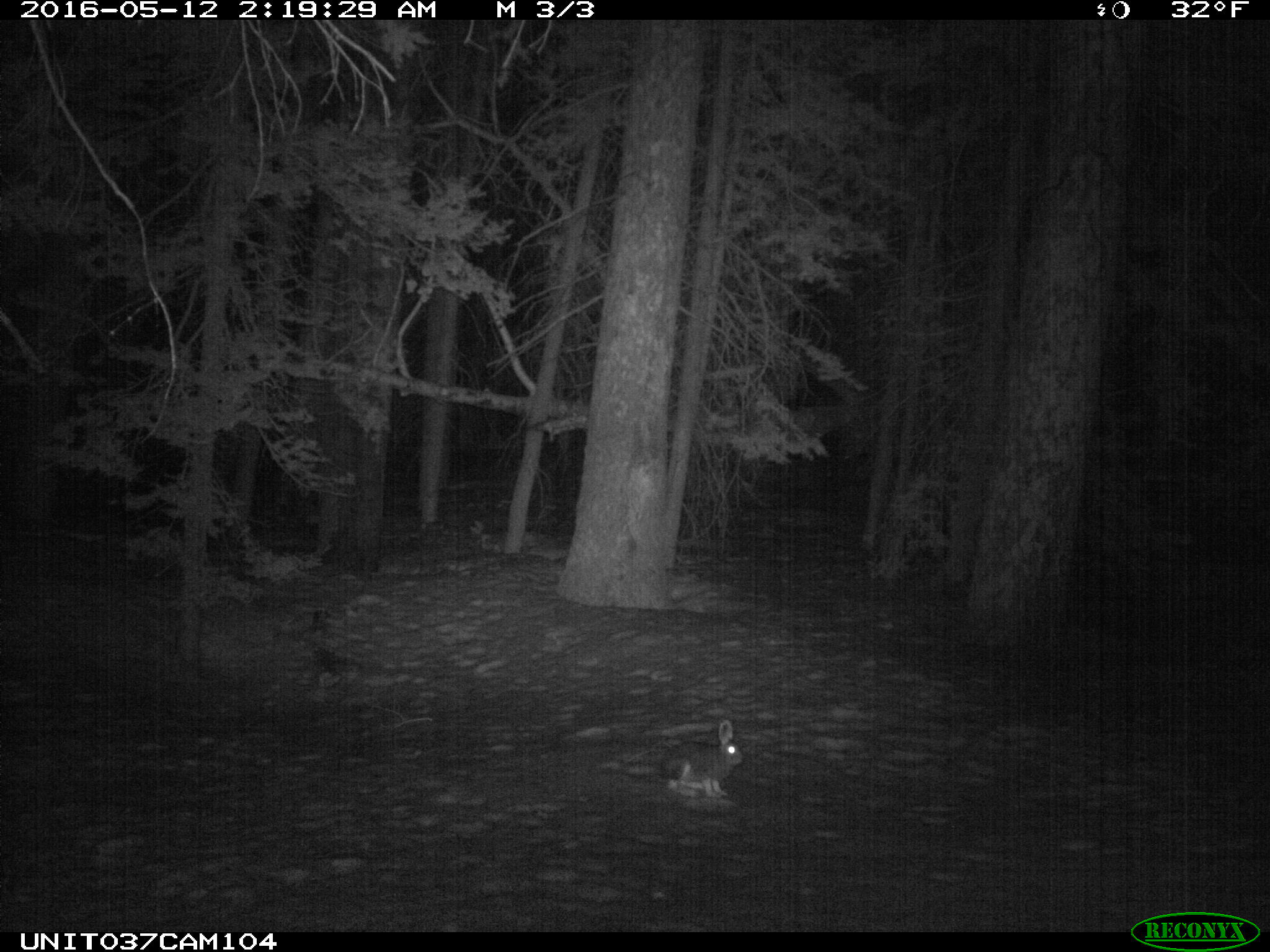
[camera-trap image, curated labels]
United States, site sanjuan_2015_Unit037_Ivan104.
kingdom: Animalia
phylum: Chordata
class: Mammalia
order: Lagomorpha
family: Leporidae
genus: Lepus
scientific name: Lepus americanus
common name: snowshoe hare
Lepus americanus (snowshoe hare).